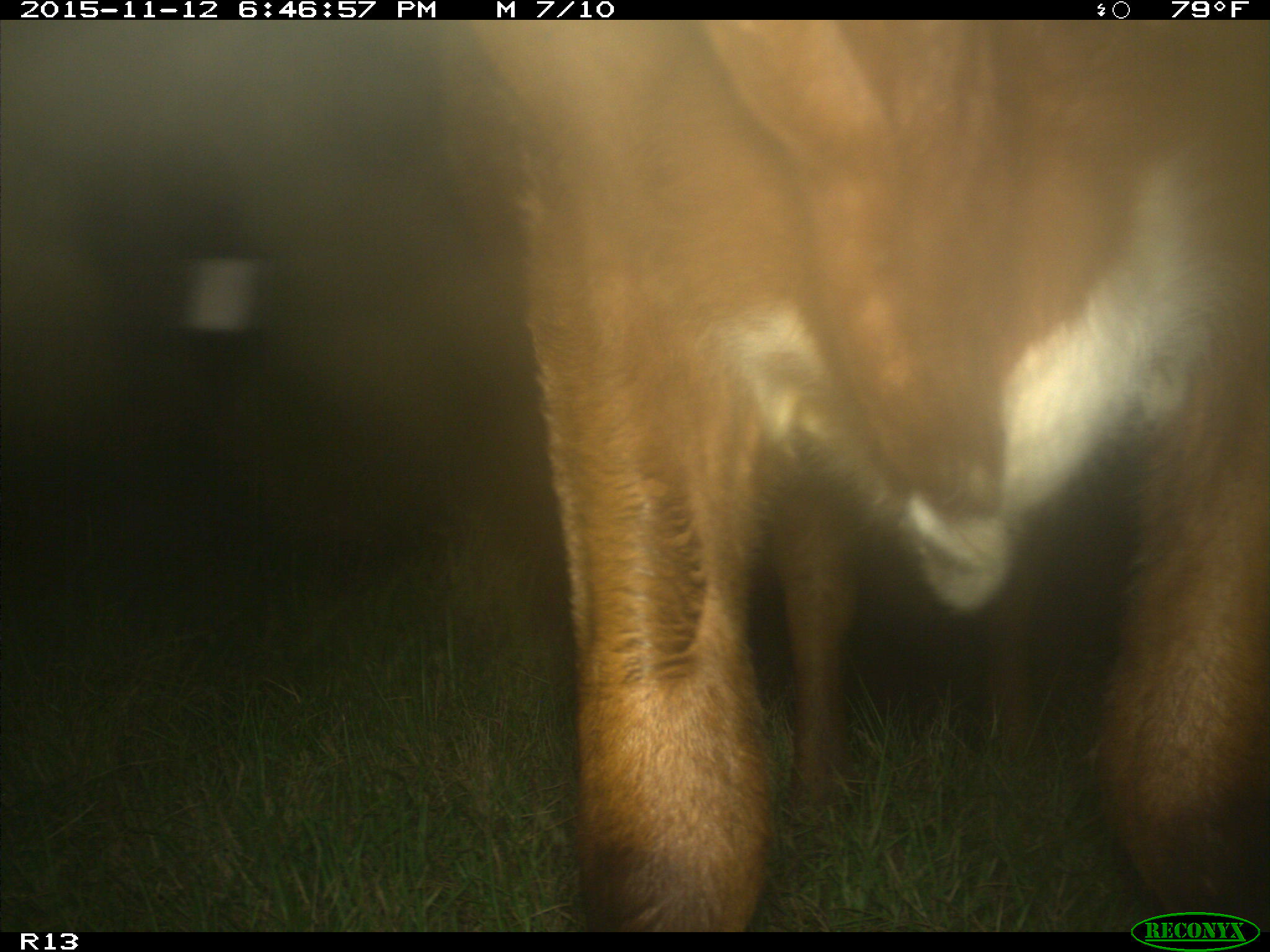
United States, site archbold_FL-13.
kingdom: Animalia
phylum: Chordata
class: Mammalia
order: Artiodactyla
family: Bovidae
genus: Bos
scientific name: Bos taurus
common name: domestic cow